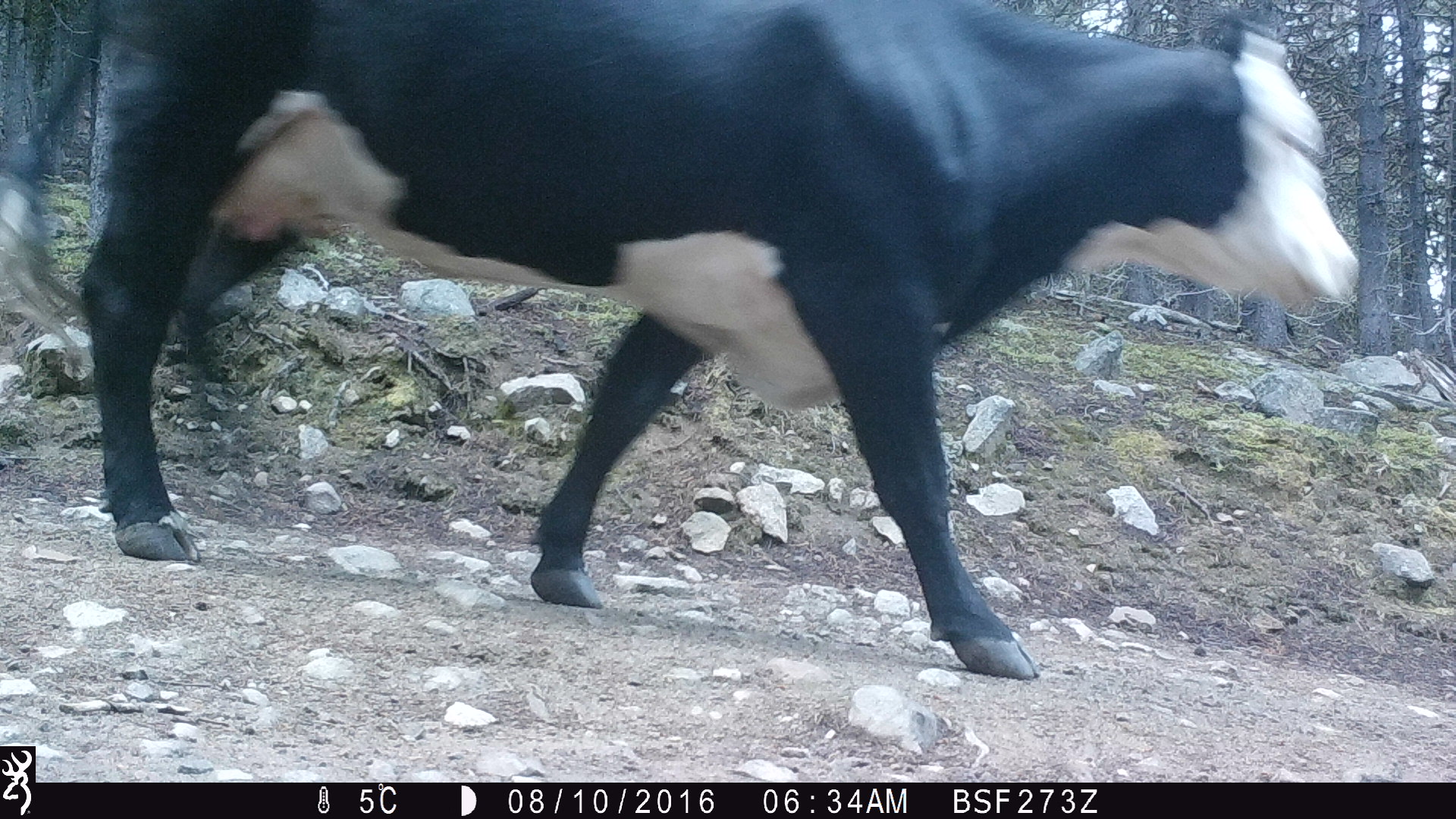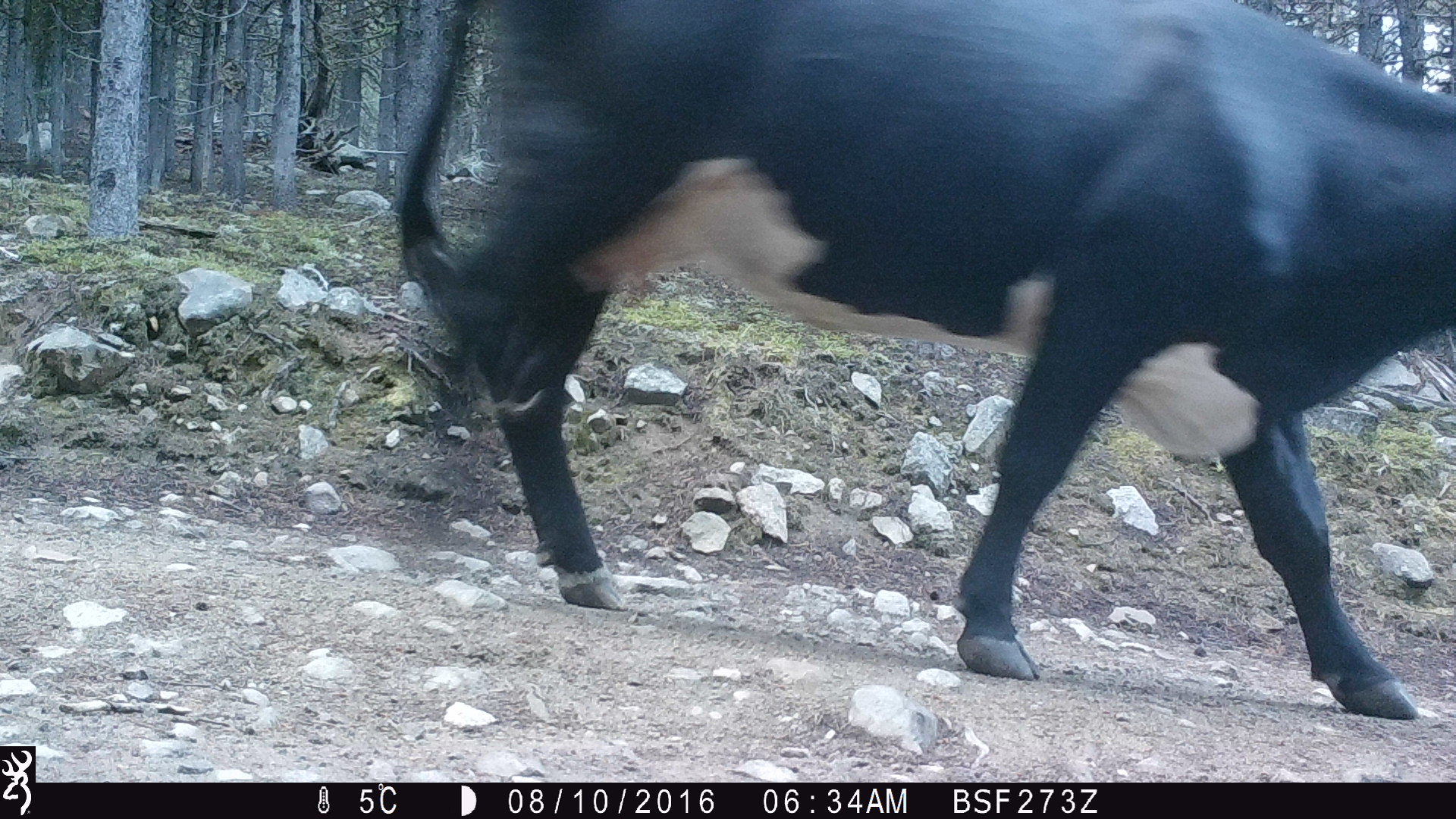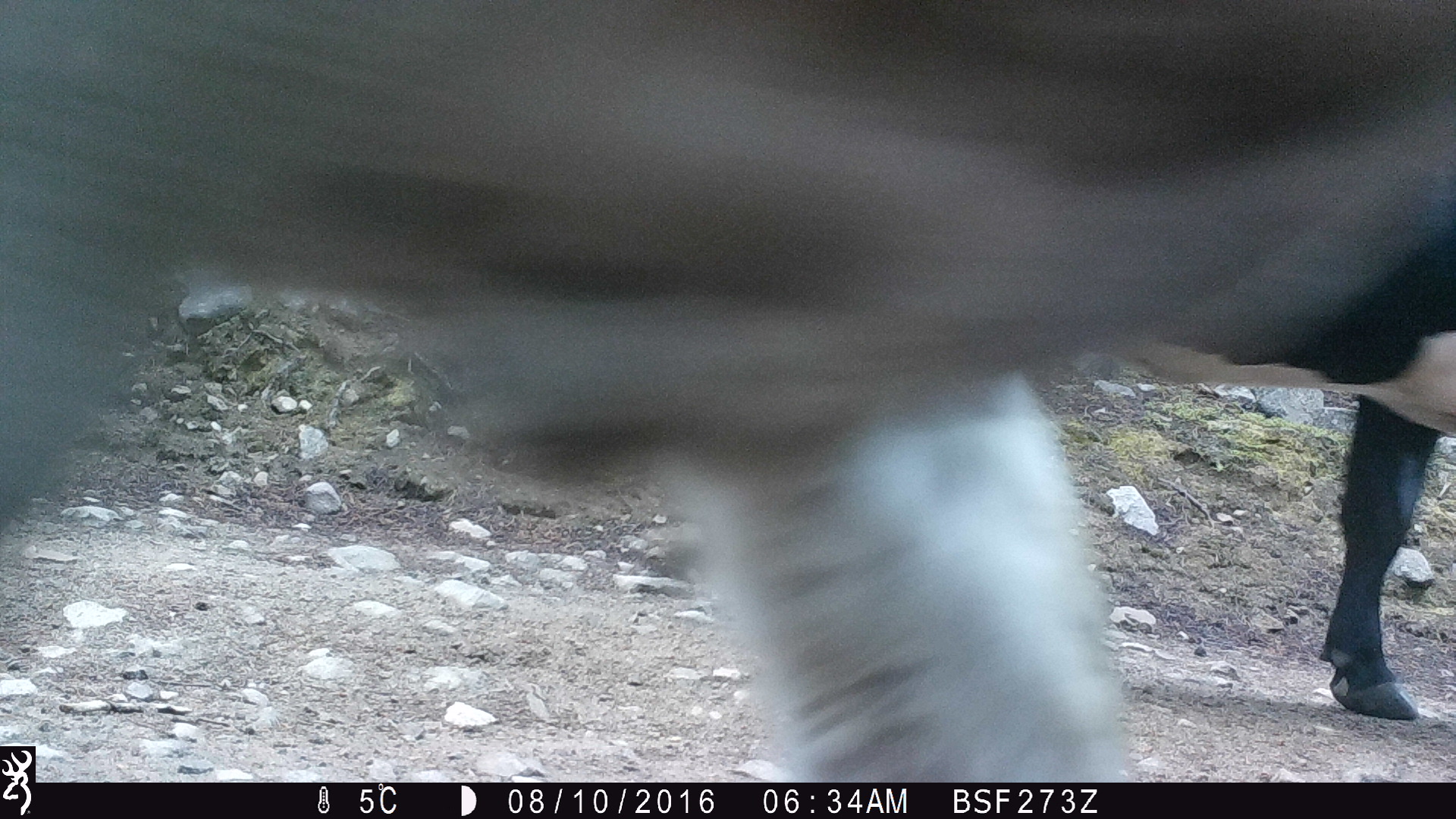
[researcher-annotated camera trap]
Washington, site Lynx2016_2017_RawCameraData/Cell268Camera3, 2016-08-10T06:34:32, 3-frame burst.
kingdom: Animalia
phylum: Chordata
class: Mammalia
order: Artiodactyla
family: Bovidae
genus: Bos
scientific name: Bos taurus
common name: domestic cattle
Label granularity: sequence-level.